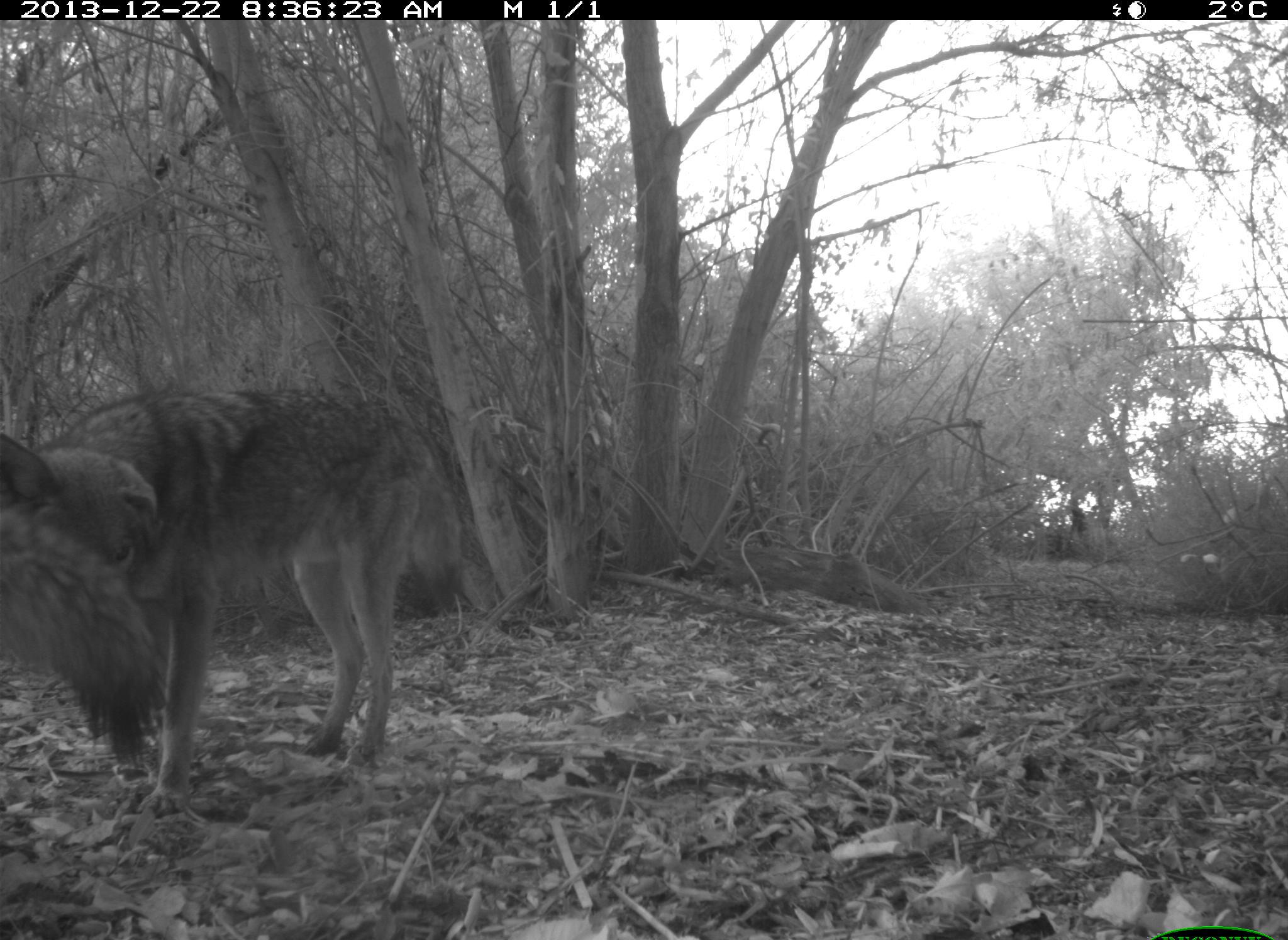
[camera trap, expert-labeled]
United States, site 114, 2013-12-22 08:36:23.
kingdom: Animalia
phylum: Chordata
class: Mammalia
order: Carnivora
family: Canidae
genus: Canis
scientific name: Canis latrans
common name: coyote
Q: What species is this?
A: Coyote (Canis latrans).